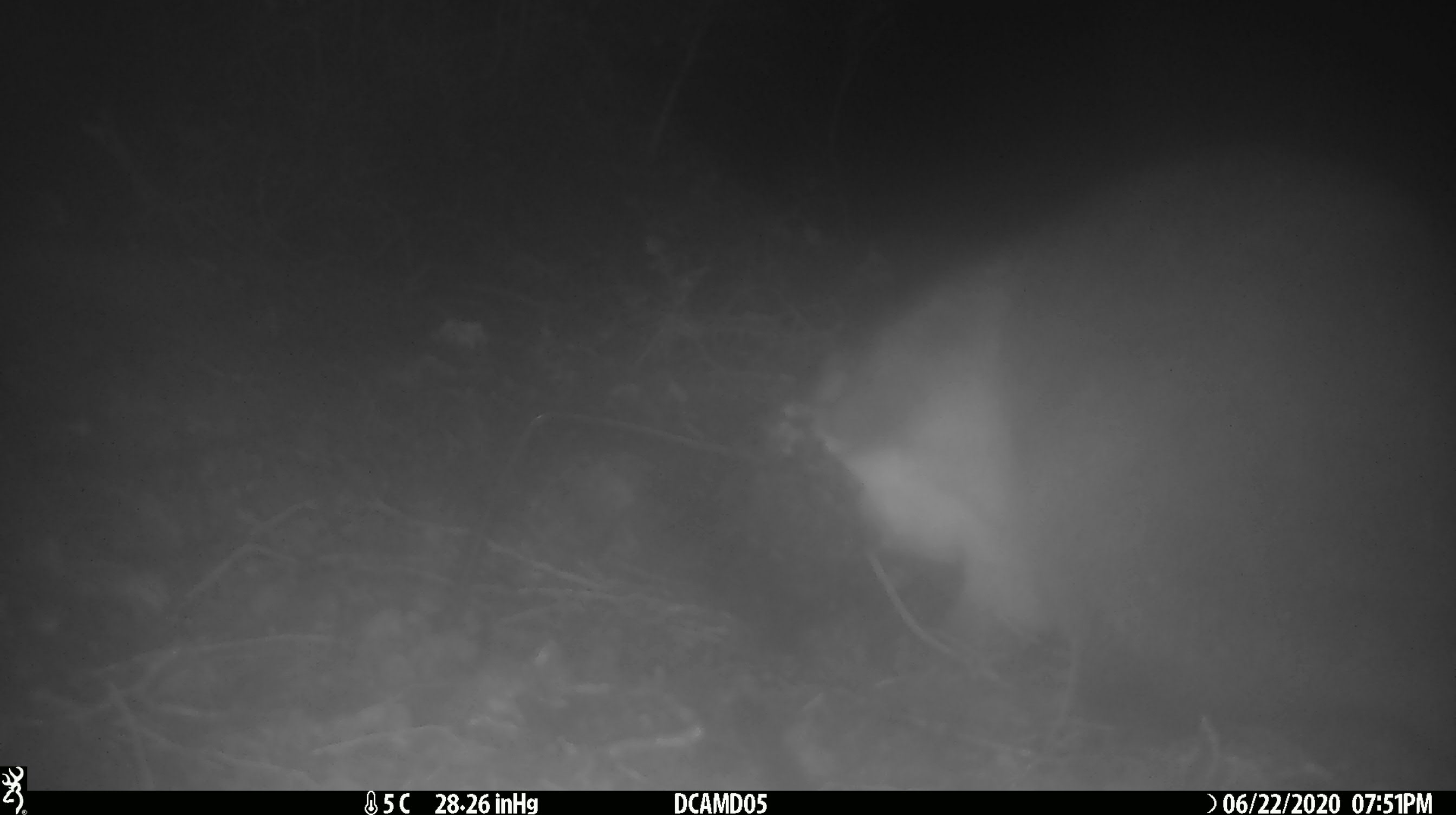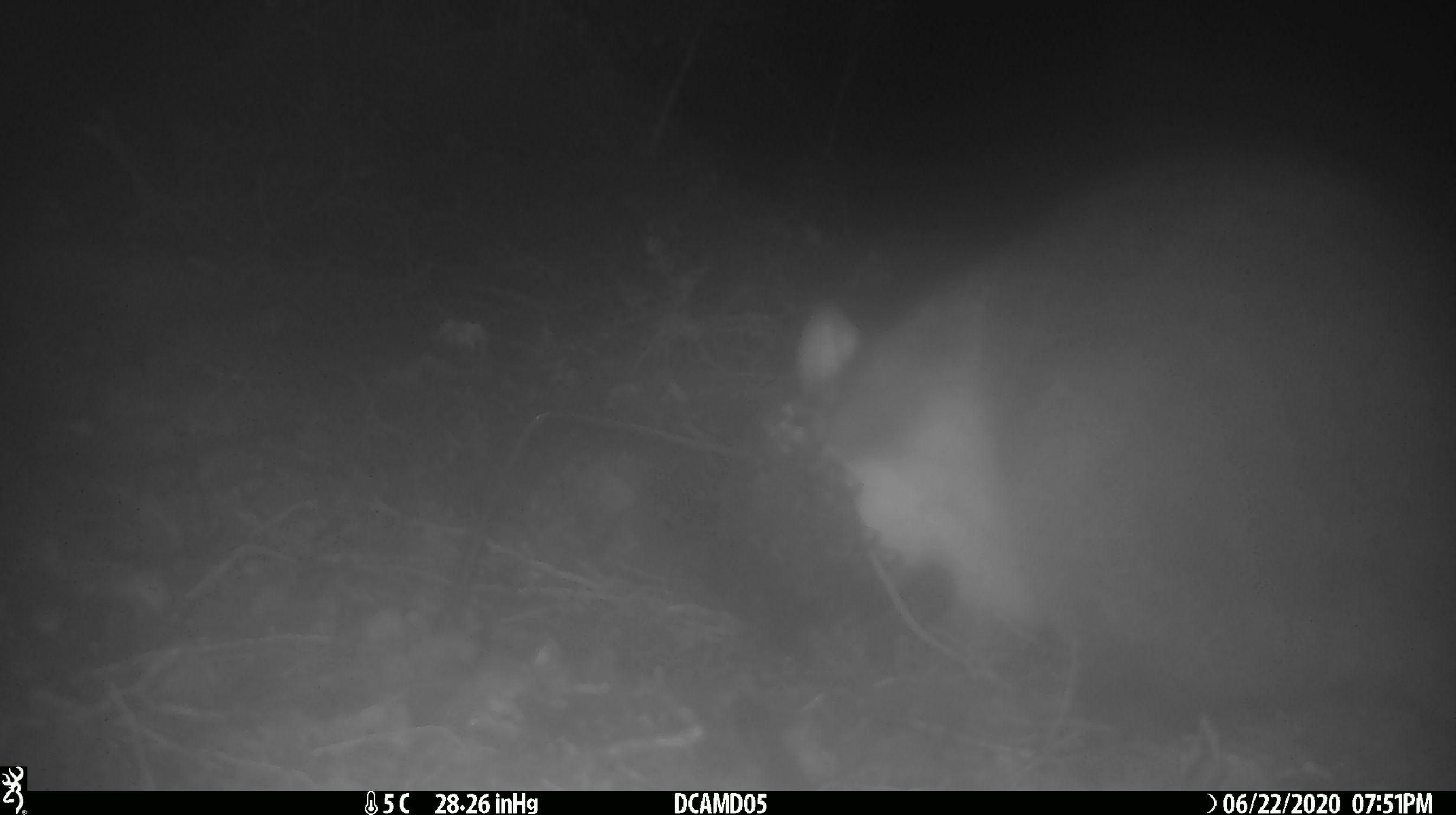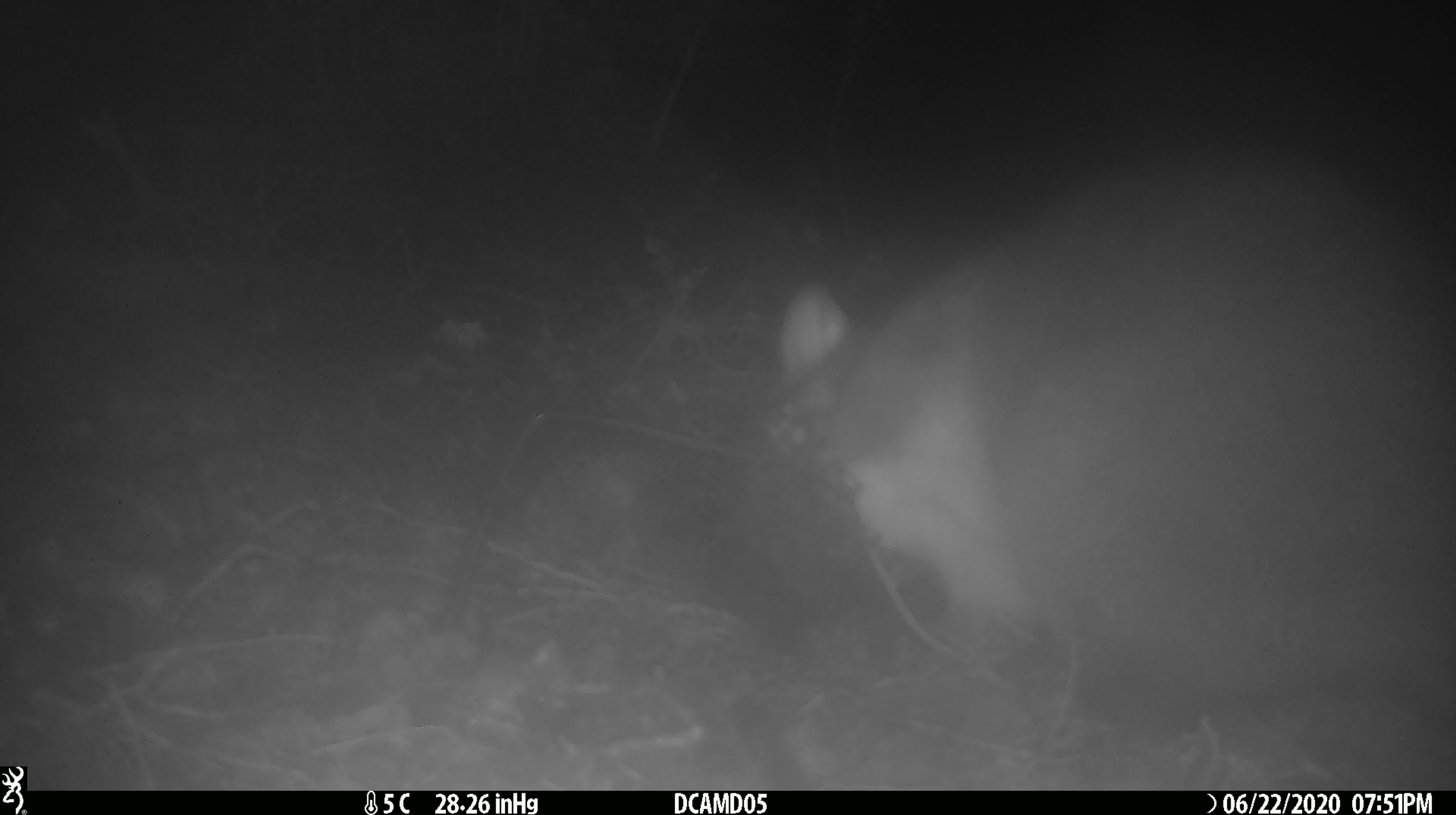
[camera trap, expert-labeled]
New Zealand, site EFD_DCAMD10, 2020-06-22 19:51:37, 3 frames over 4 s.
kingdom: Animalia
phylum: Chordata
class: Mammalia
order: Diprotodontia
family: Phalangeridae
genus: Trichosurus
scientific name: Trichosurus vulpecula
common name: common brushtail possum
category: possum